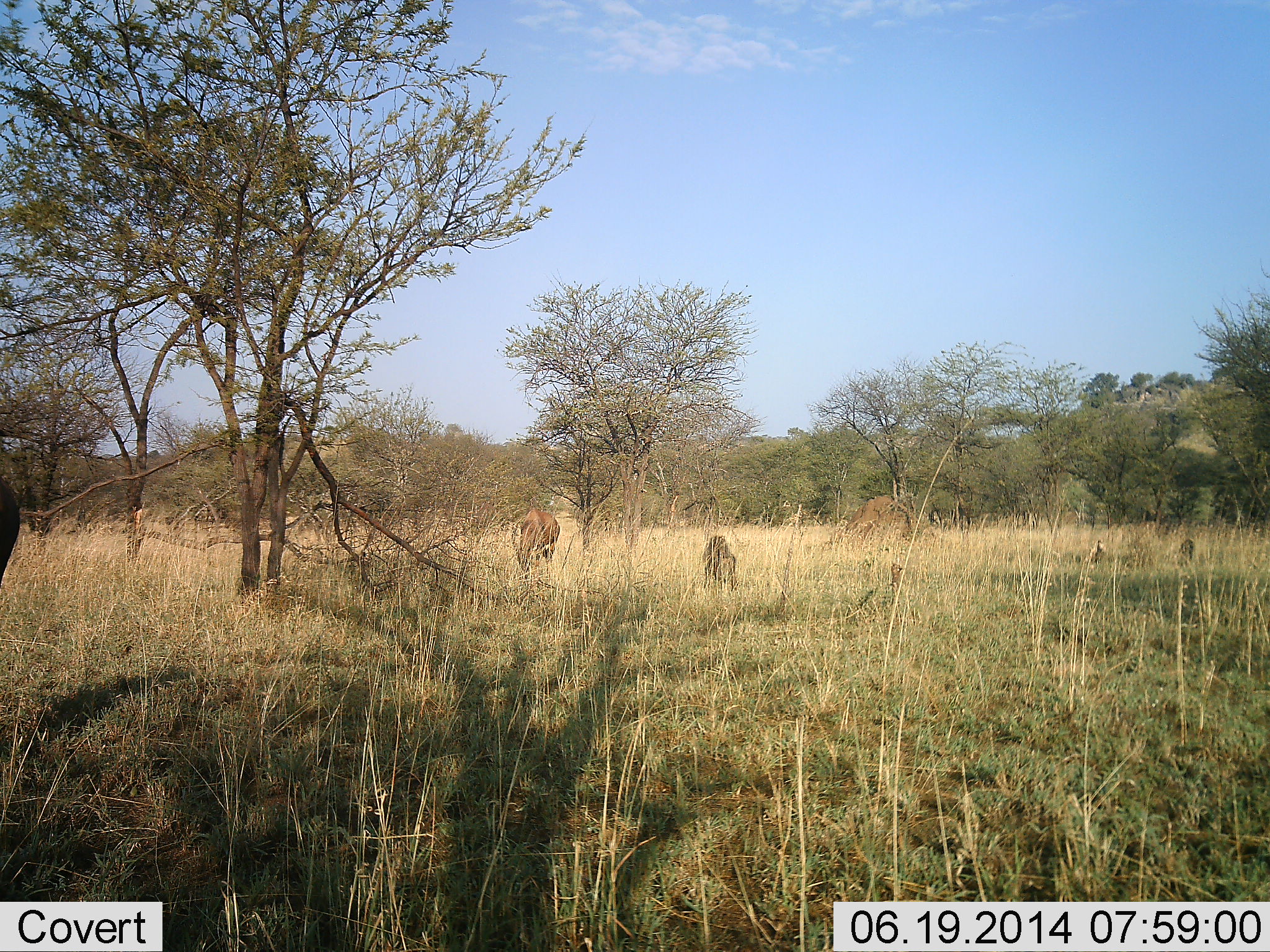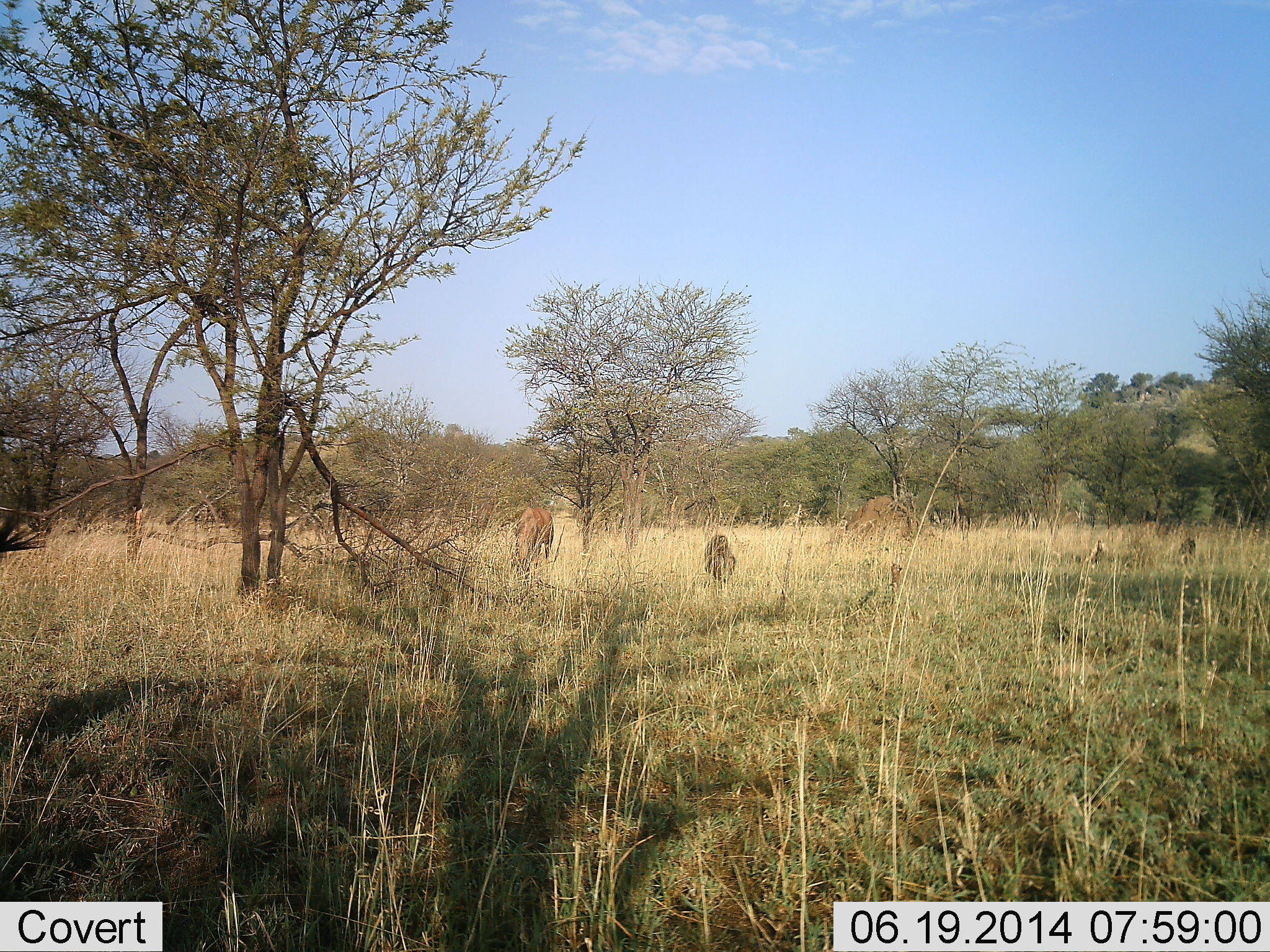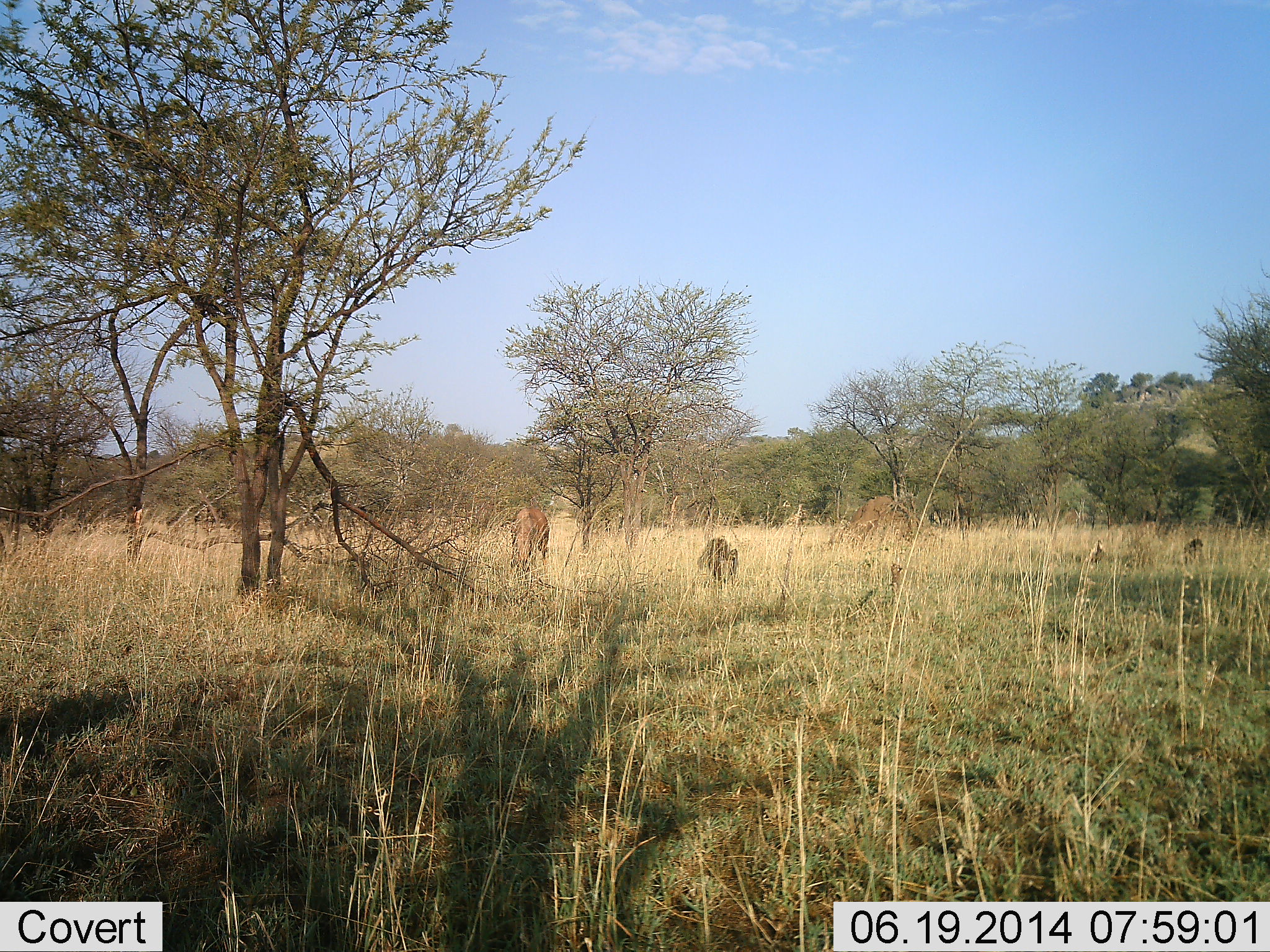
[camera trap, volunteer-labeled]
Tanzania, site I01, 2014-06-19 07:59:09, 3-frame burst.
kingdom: Animalia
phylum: Chordata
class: Mammalia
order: Primates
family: Cercopithecidae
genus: Papio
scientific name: Papio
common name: baboon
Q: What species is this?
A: Baboon (Papio).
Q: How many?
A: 2.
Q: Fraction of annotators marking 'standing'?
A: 14%.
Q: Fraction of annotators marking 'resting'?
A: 0%.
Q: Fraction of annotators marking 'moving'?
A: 57%.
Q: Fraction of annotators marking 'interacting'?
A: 0%.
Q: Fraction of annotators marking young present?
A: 0%.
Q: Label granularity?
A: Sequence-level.